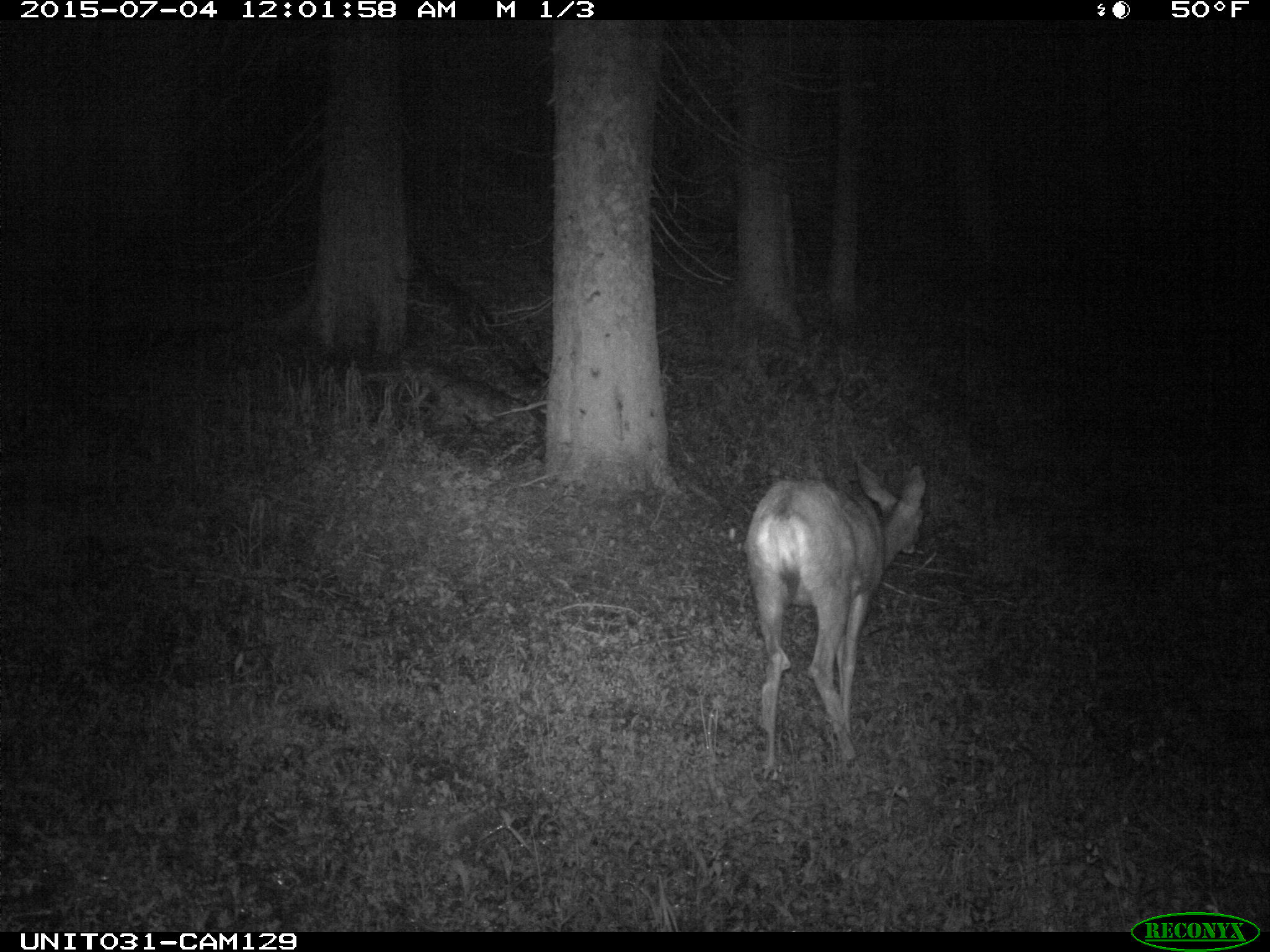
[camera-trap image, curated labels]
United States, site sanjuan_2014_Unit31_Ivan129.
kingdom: Animalia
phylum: Chordata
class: Mammalia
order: Artiodactyla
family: Cervidae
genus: Odocoileus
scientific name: Odocoileus hemionus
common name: mule deer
Odocoileus hemionus (mule deer).